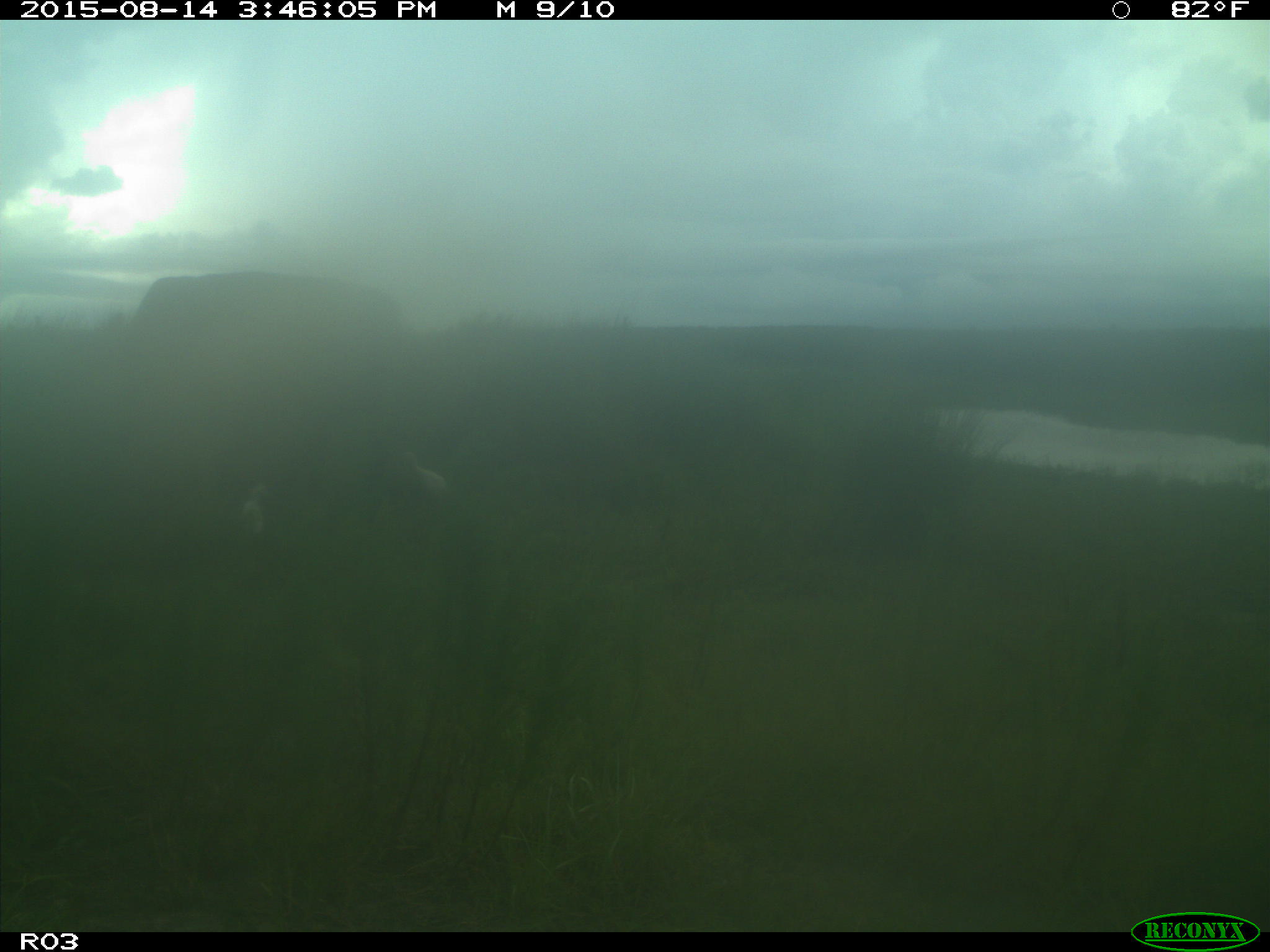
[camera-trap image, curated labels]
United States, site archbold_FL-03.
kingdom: Animalia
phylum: Chordata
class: Mammalia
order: Artiodactyla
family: Bovidae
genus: Bos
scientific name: Bos taurus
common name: domestic cow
Bos taurus (domestic cow).